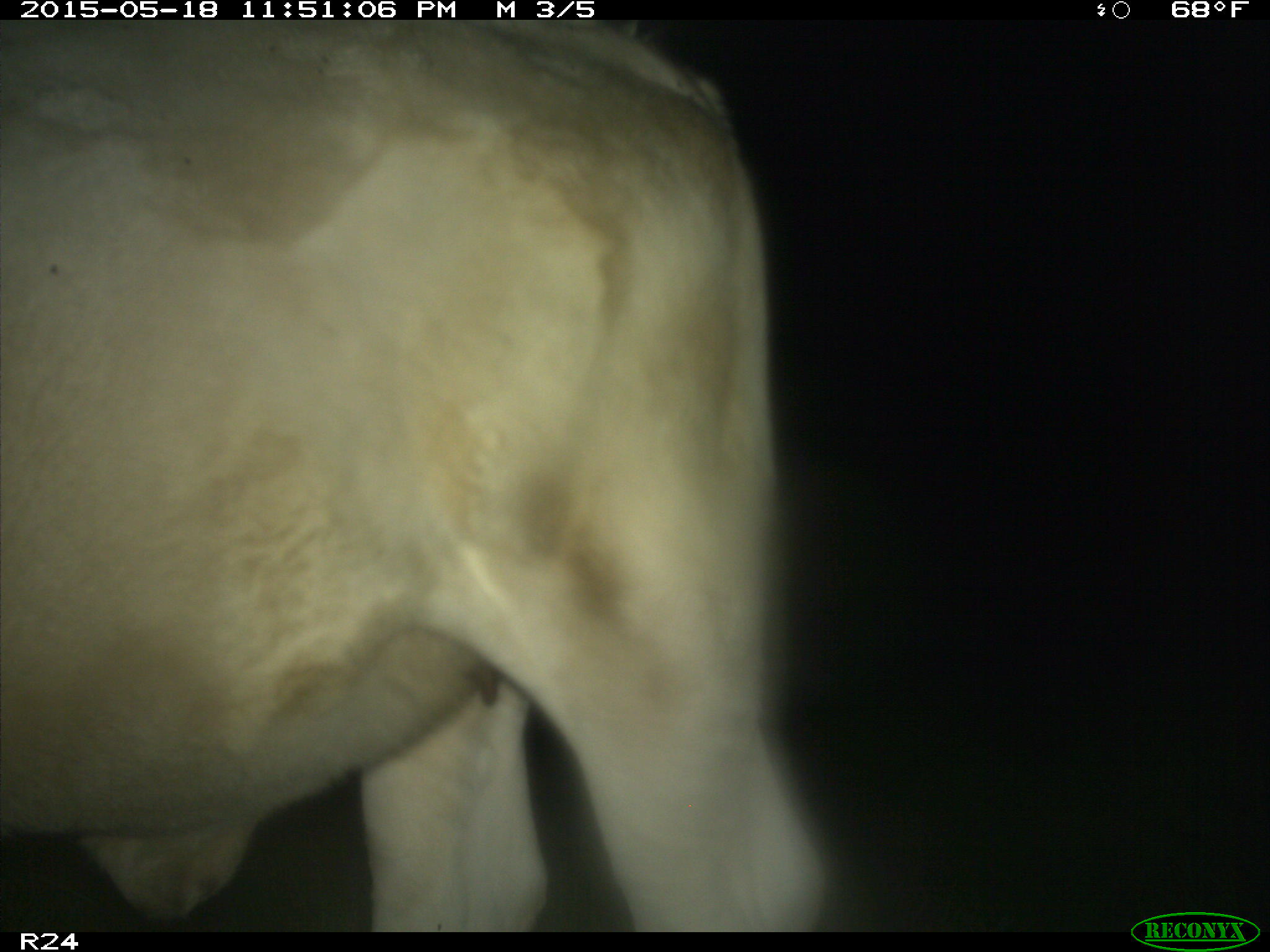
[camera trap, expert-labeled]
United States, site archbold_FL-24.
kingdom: Animalia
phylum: Chordata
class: Mammalia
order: Artiodactyla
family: Bovidae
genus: Bos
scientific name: Bos taurus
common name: domestic cow